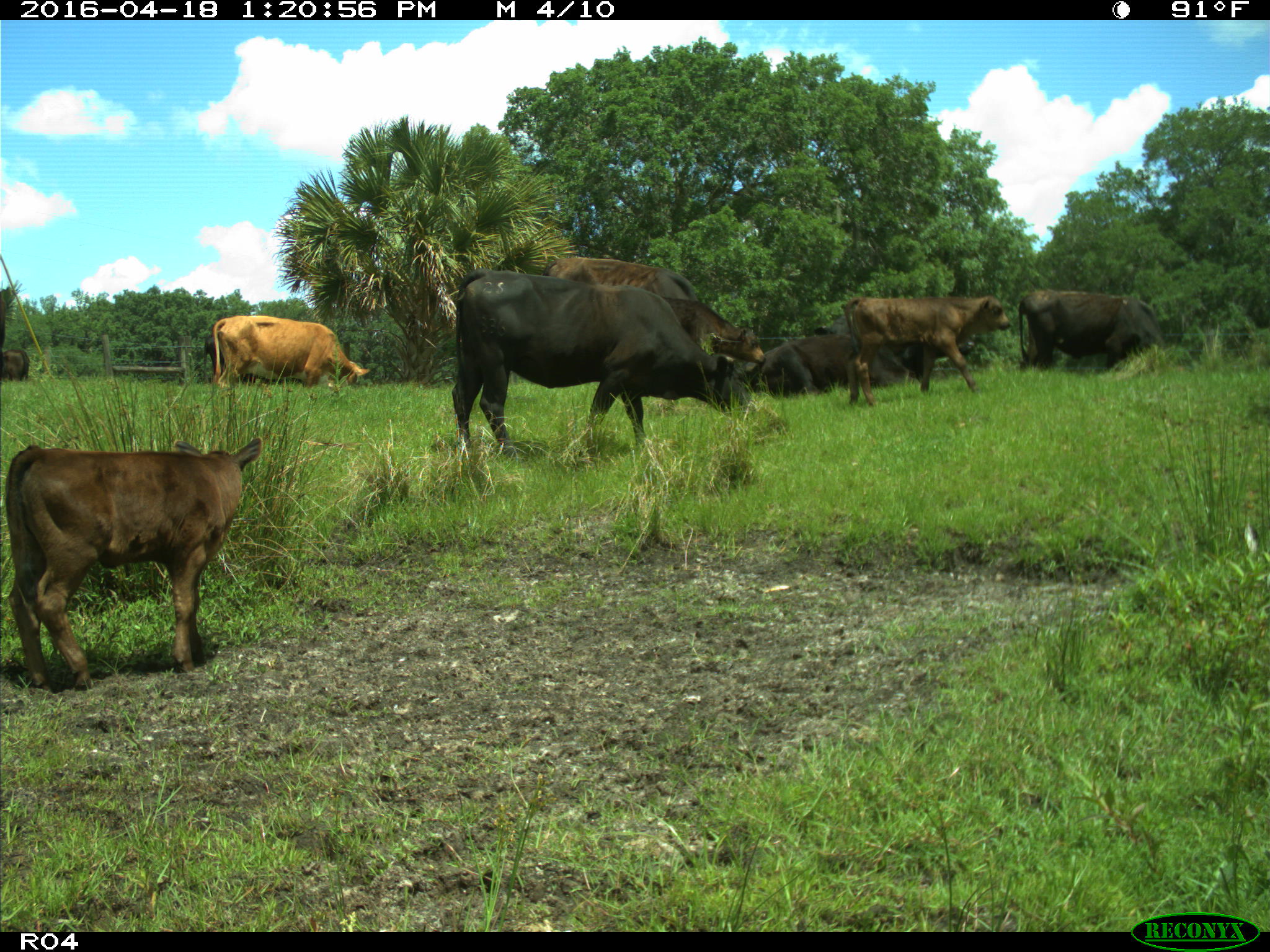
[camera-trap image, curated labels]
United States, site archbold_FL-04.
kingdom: Animalia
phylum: Chordata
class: Mammalia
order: Artiodactyla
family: Bovidae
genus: Bos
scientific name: Bos taurus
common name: domestic cow